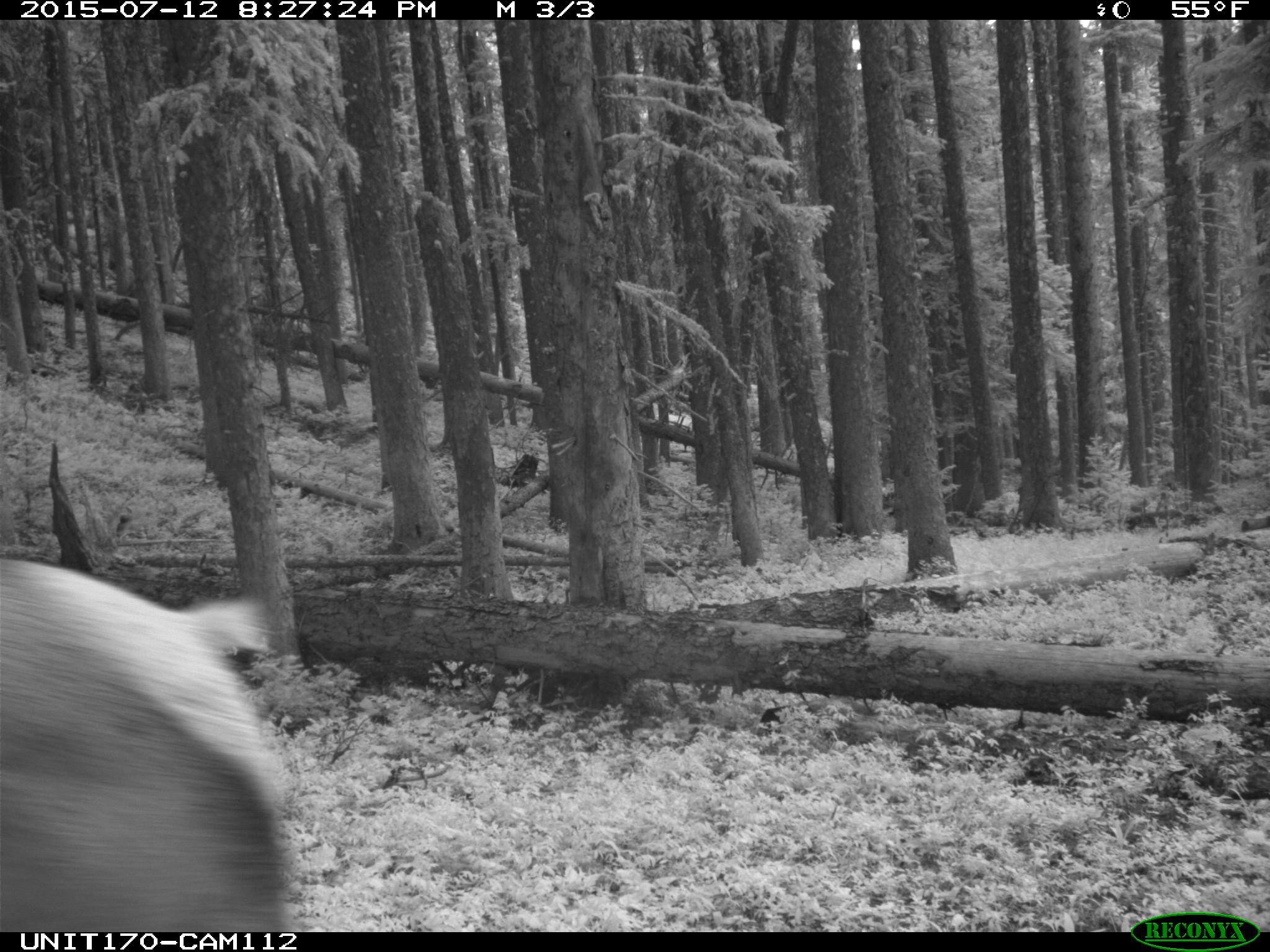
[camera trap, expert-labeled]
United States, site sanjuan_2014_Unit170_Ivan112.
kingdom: Animalia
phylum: Chordata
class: Mammalia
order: Artiodactyla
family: Cervidae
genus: Cervus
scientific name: Cervus elaphus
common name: red deer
Cervus elaphus (red deer).